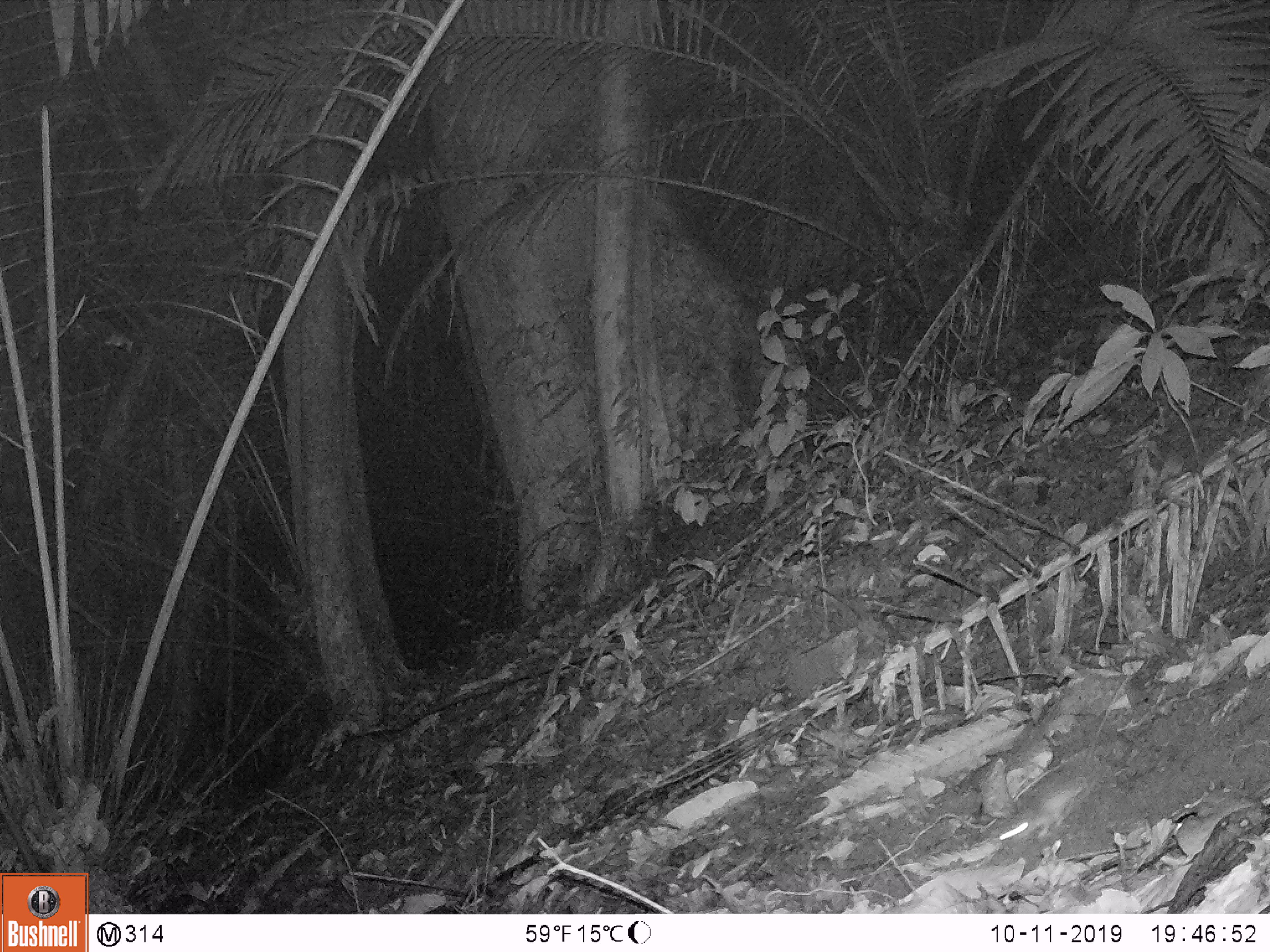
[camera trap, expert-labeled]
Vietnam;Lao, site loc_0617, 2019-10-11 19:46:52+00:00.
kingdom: Animalia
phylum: Chordata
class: Mammalia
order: Rodentia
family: Muridae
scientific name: Muridae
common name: old-world mice and rats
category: unidentified murid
Unidentified murid (old-world mice and rats) (Muridae). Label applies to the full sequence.